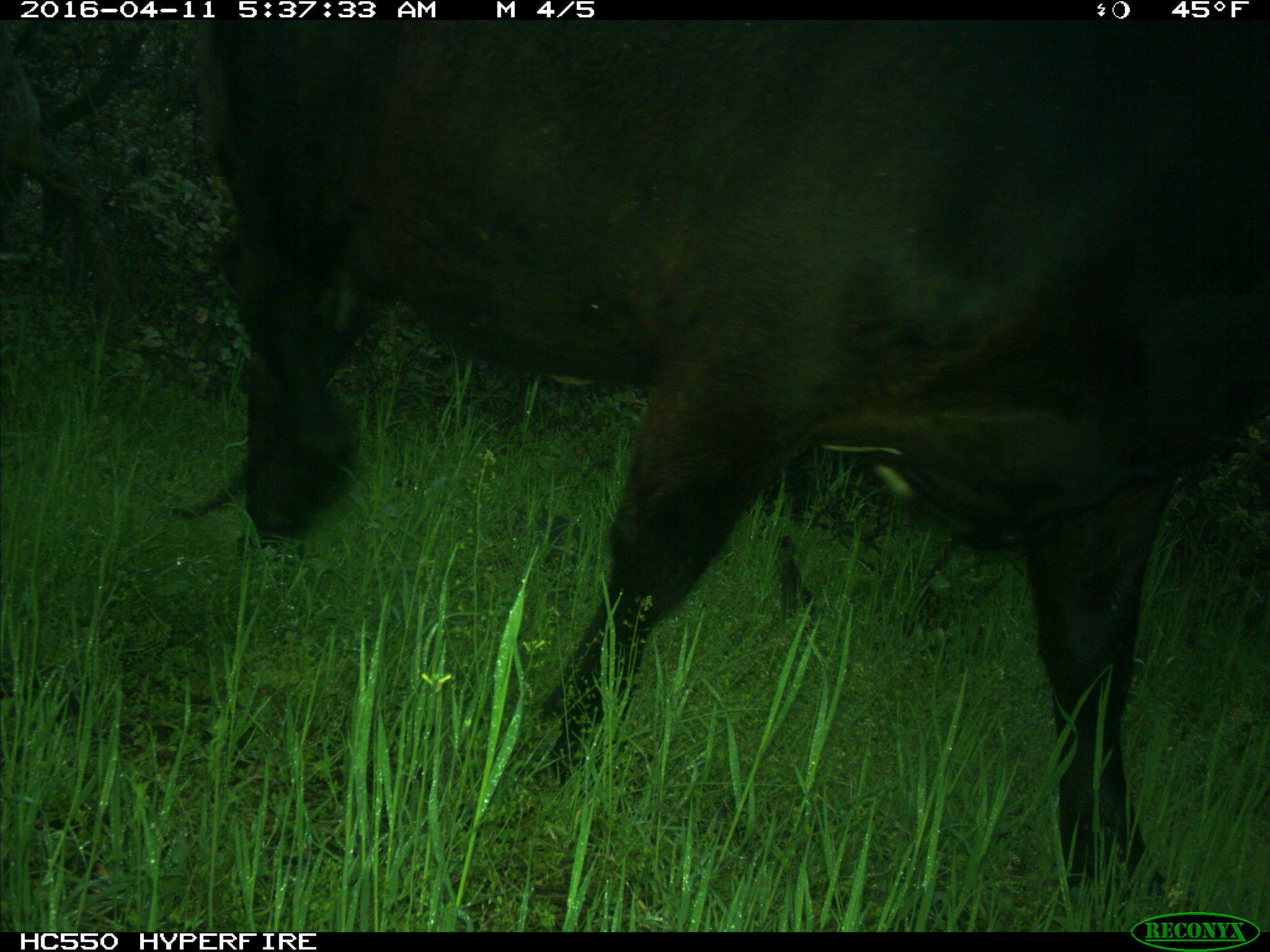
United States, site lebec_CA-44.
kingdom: Animalia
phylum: Chordata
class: Mammalia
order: Artiodactyla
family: Bovidae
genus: Bos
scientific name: Bos taurus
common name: domestic cow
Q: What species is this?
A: Bos taurus (domestic cow).